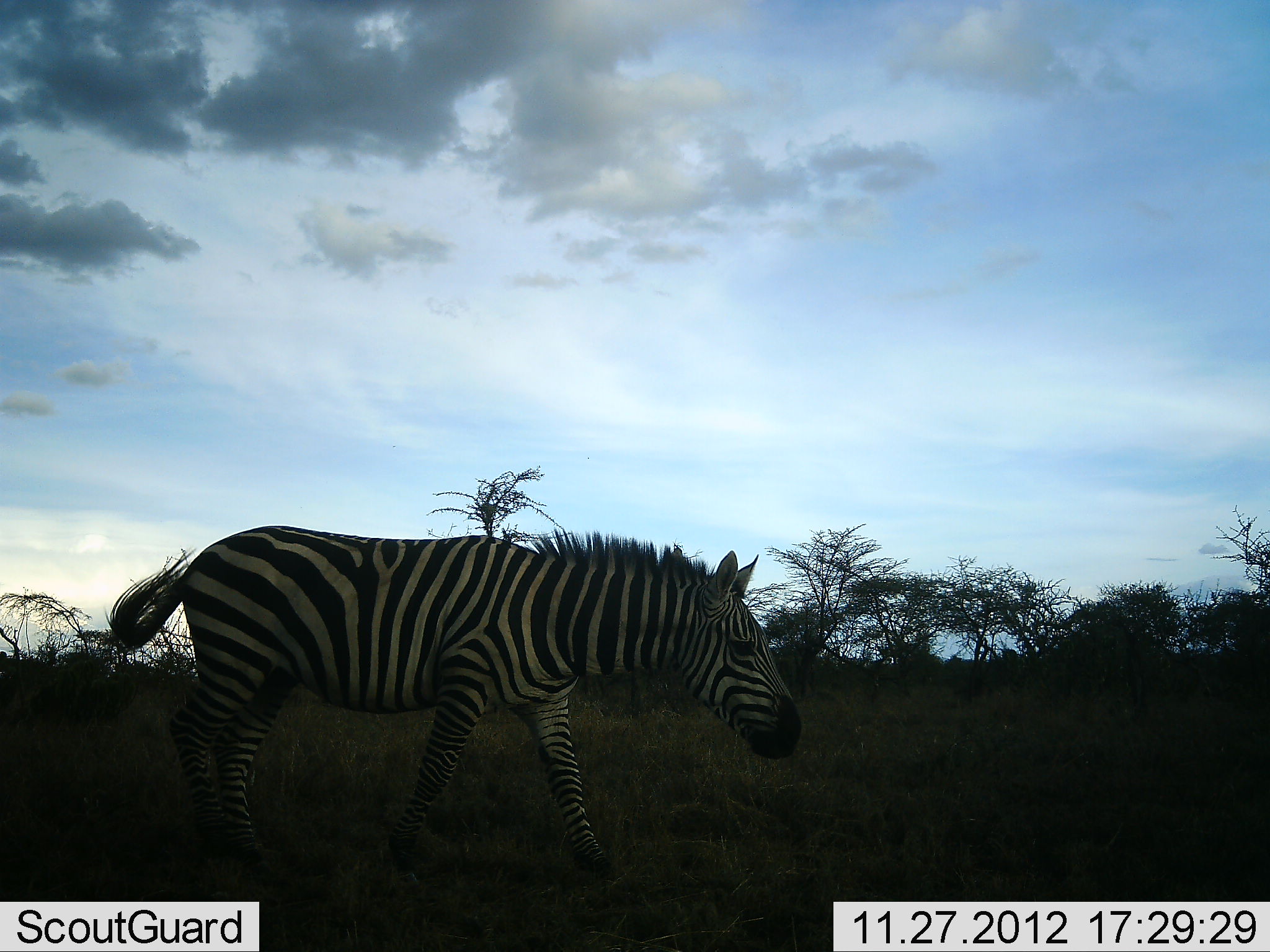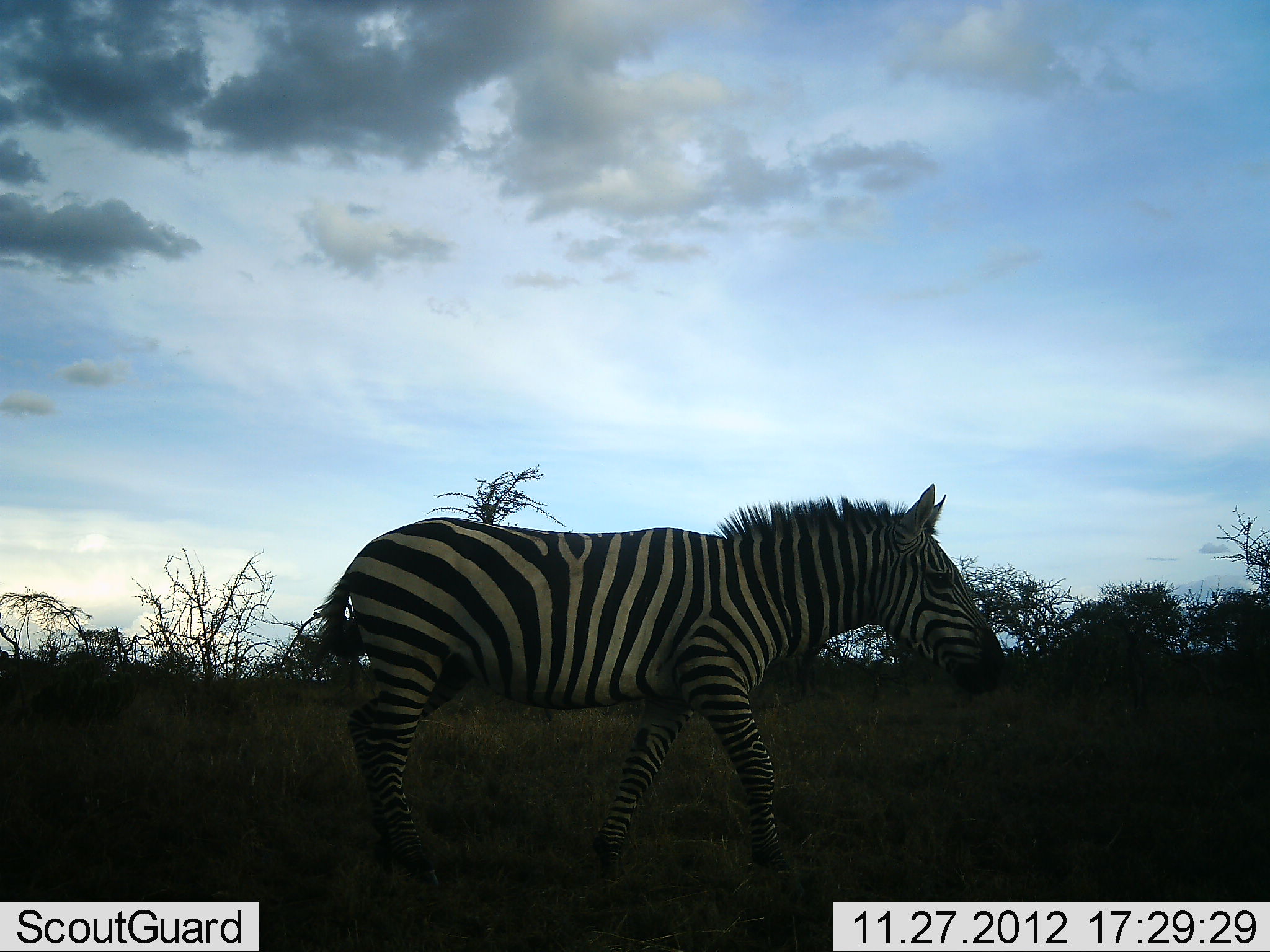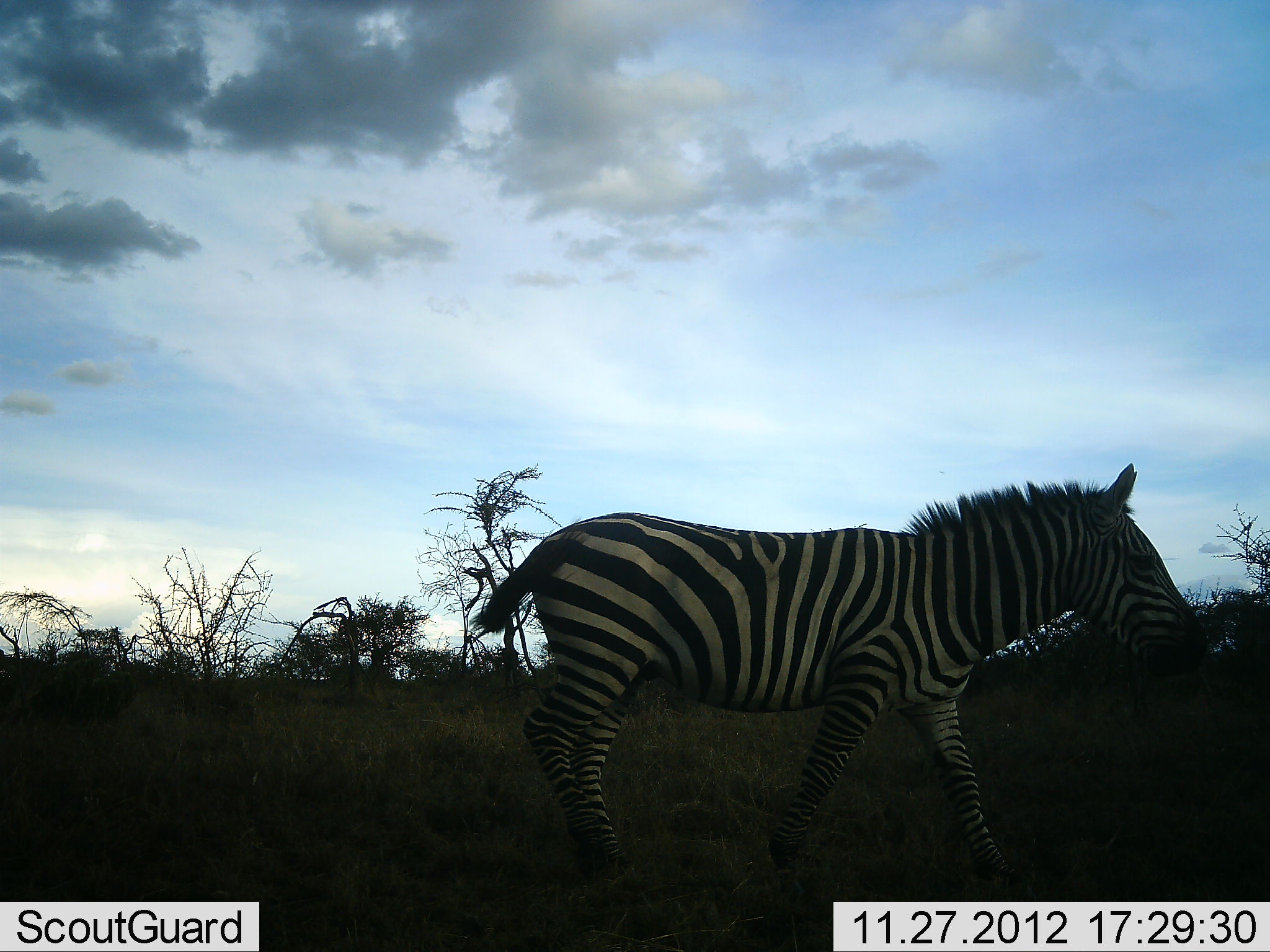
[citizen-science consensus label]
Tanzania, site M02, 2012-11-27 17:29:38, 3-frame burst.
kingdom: Animalia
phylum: Chordata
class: Mammalia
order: Perissodactyla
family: Equidae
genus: Equus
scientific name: Equus quagga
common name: plains zebra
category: zebra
Zebra (plains zebra) (Equus quagga), count 1. Behavior (volunteer vote fractions): standing 6%, resting 0%, moving 100%, interacting 0%. Young present (vote fraction): 0%. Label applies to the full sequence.